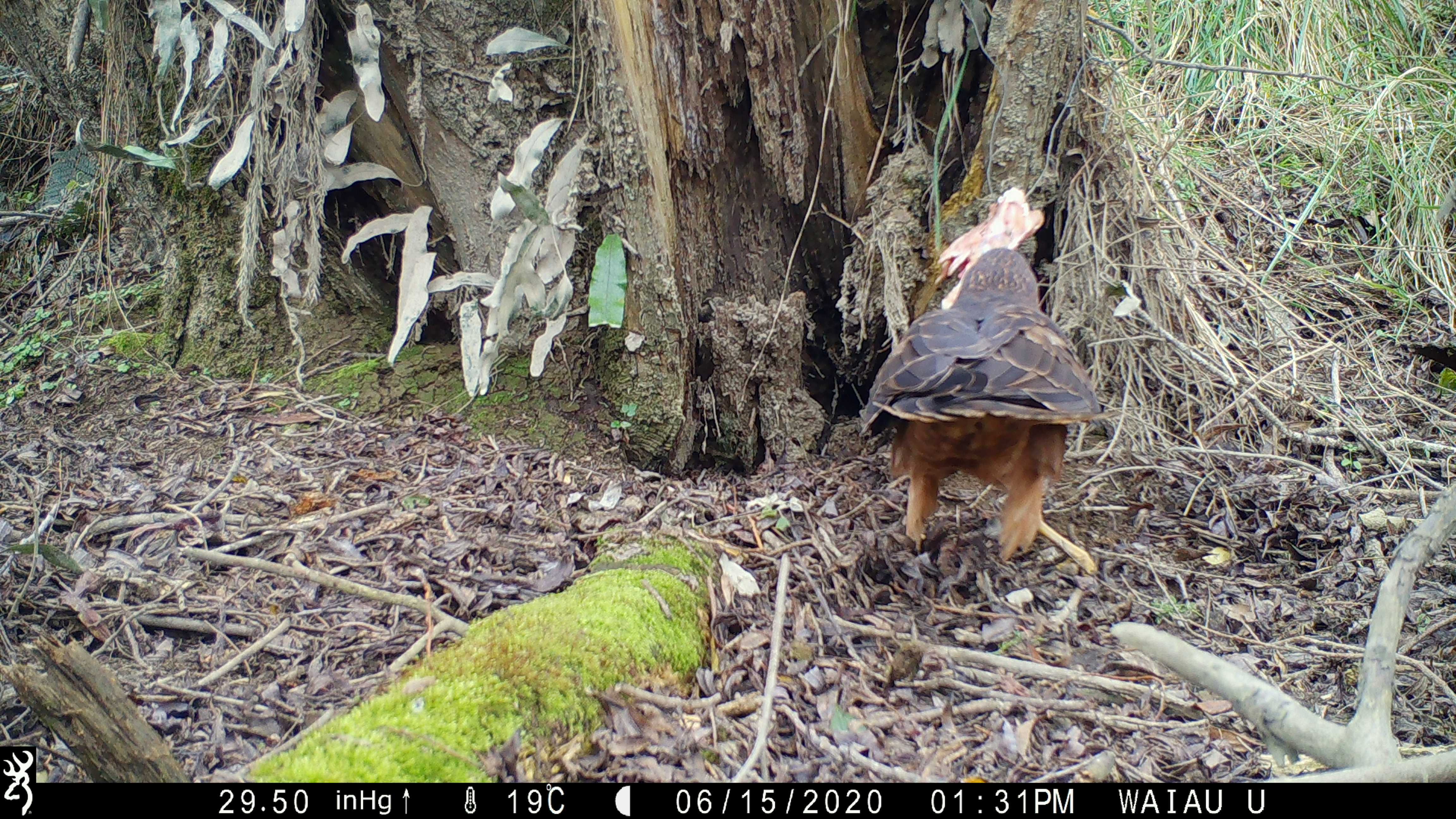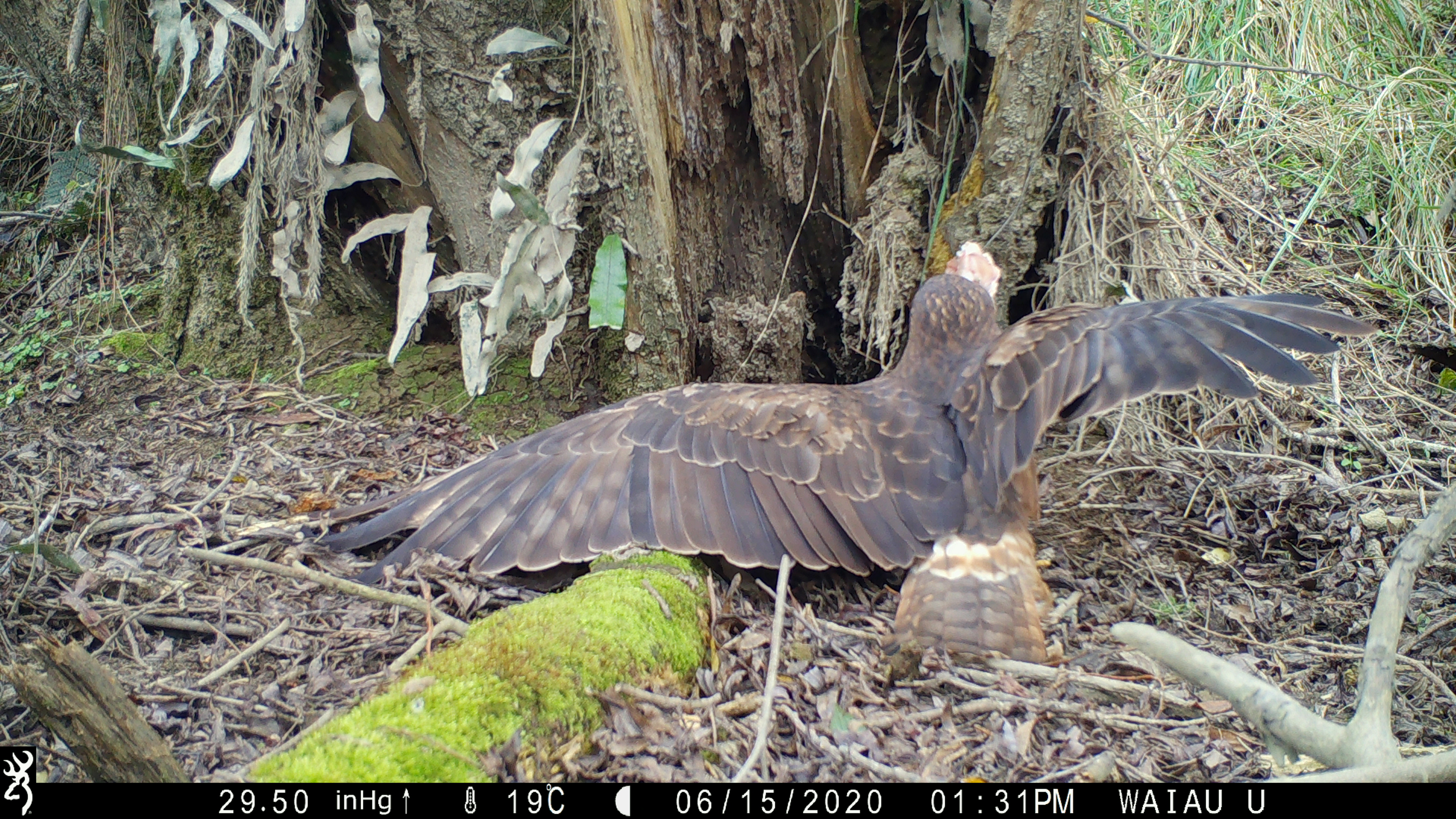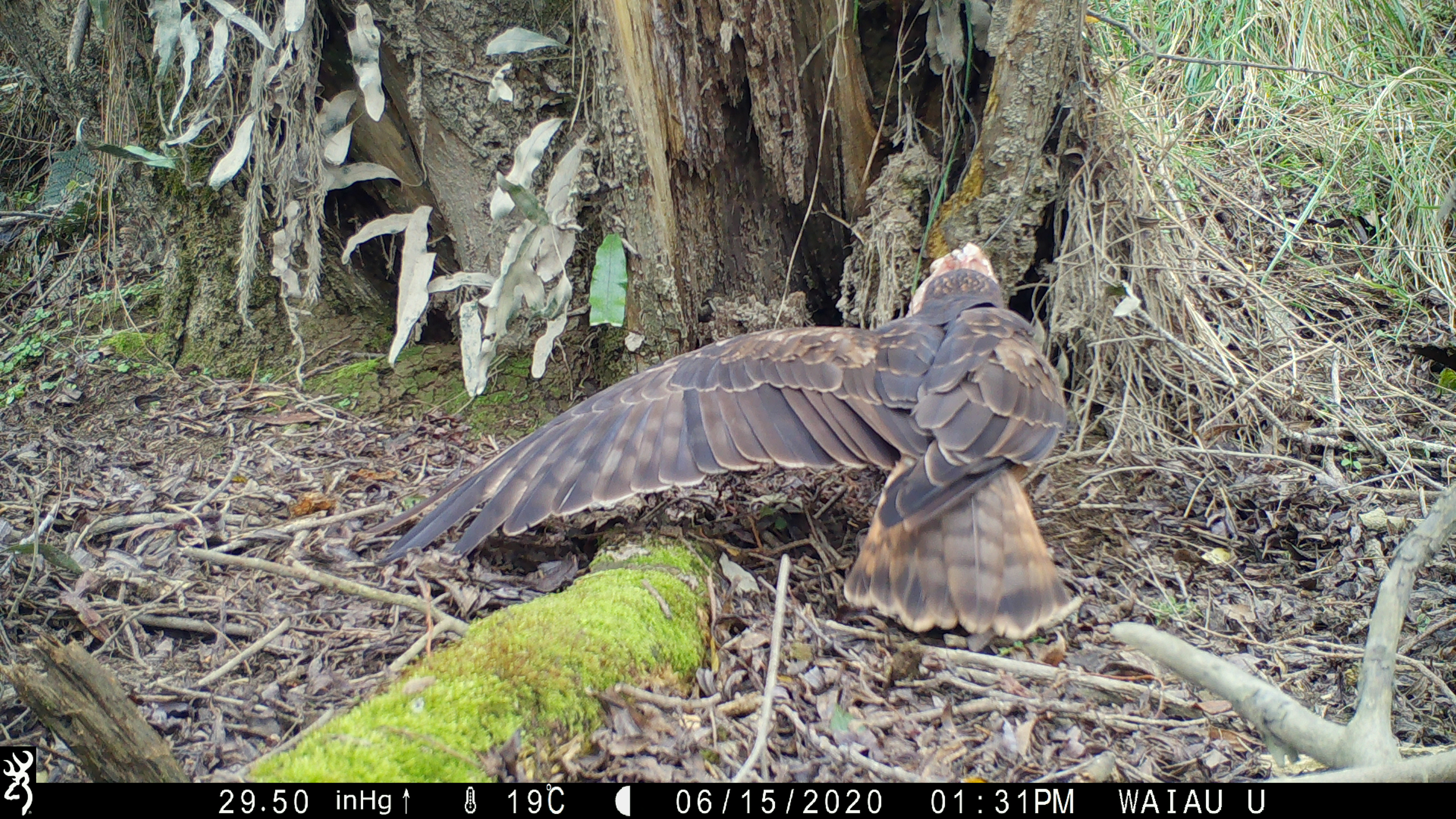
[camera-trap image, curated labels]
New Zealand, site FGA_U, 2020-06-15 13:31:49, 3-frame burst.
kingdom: Animalia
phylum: Chordata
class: Aves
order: Accipitriformes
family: Accipitridae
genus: Circus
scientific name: Circus approximans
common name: swamp harrier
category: harrier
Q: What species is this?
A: Harrier (swamp harrier) (Circus approximans).